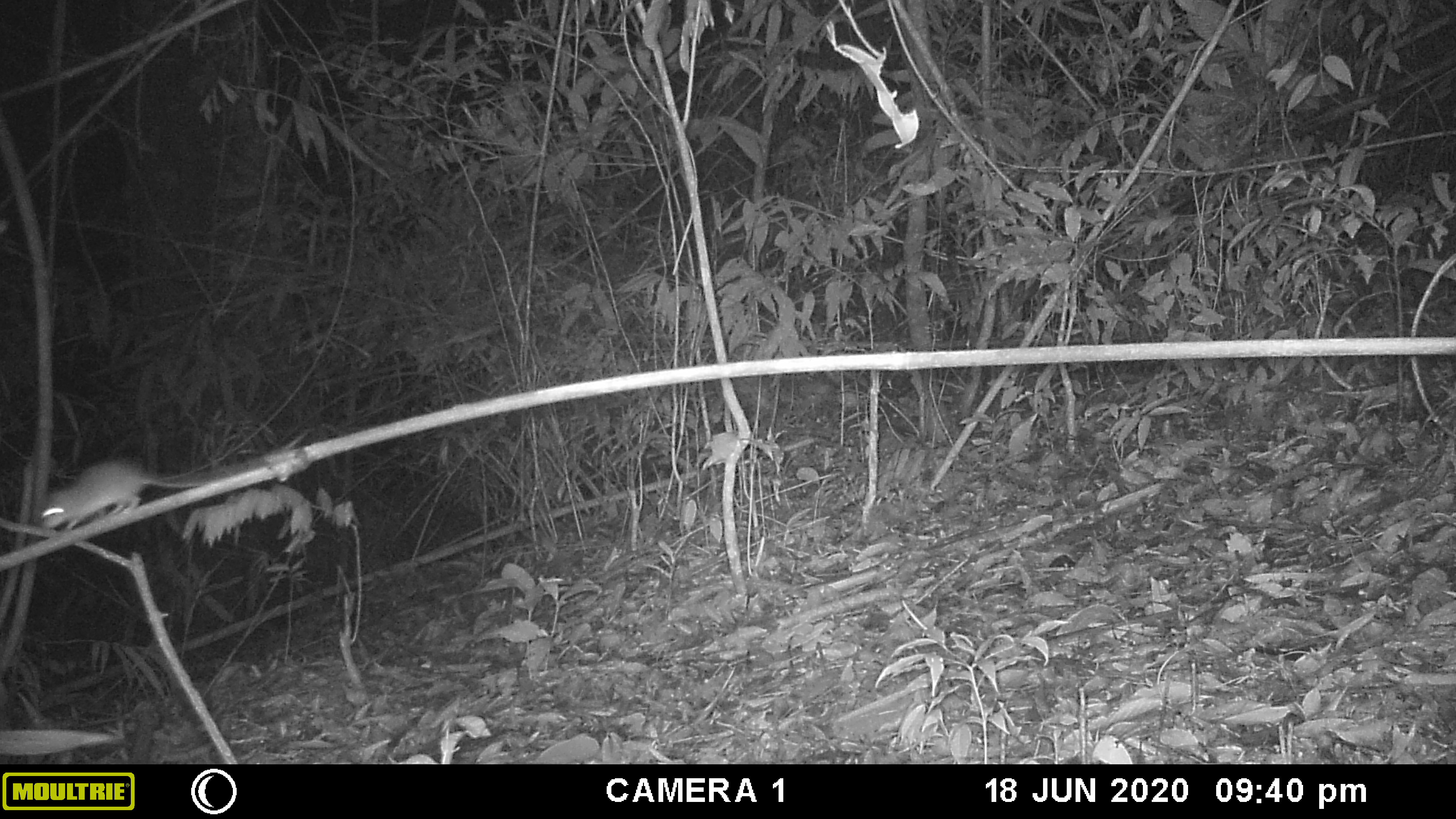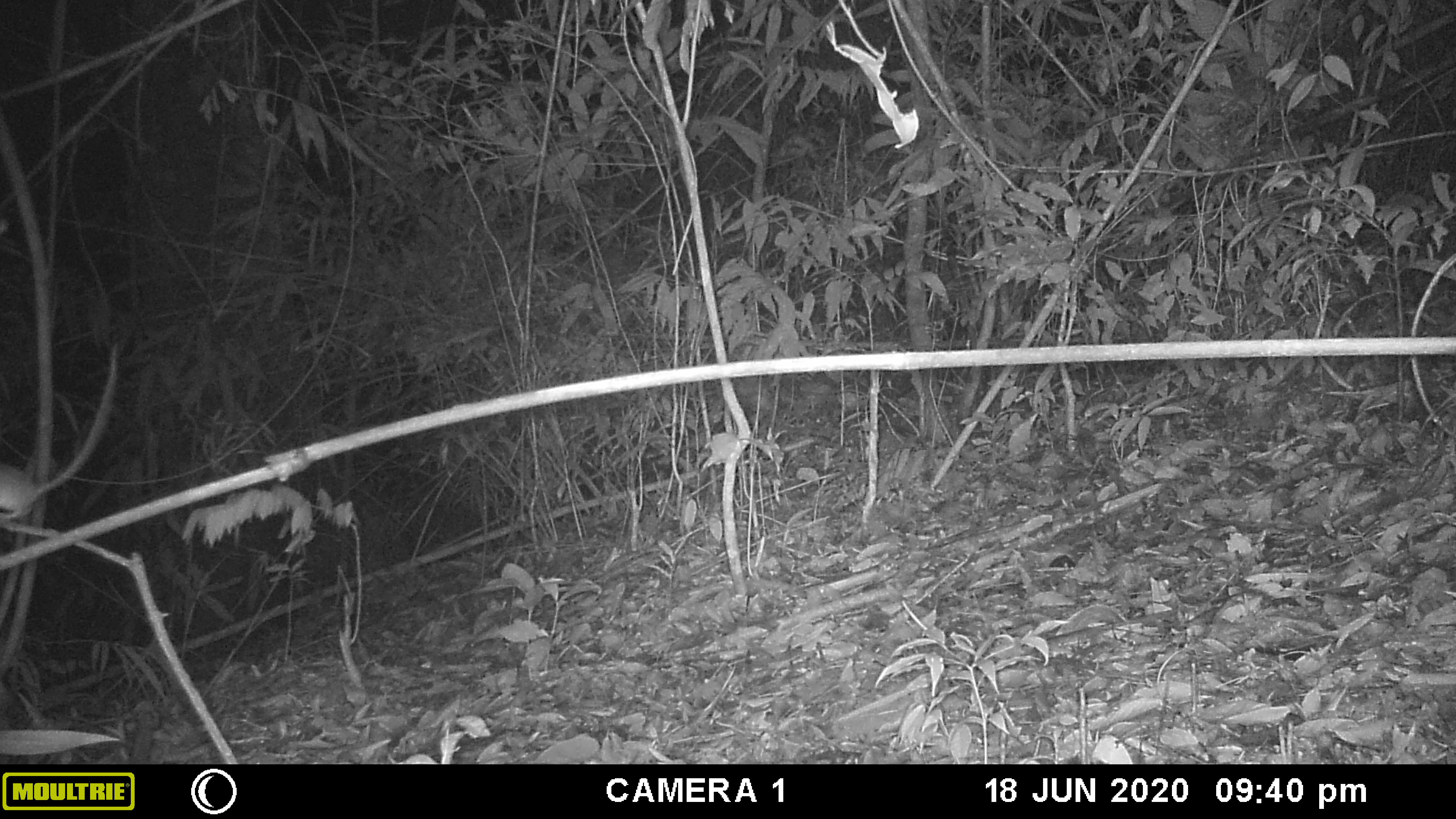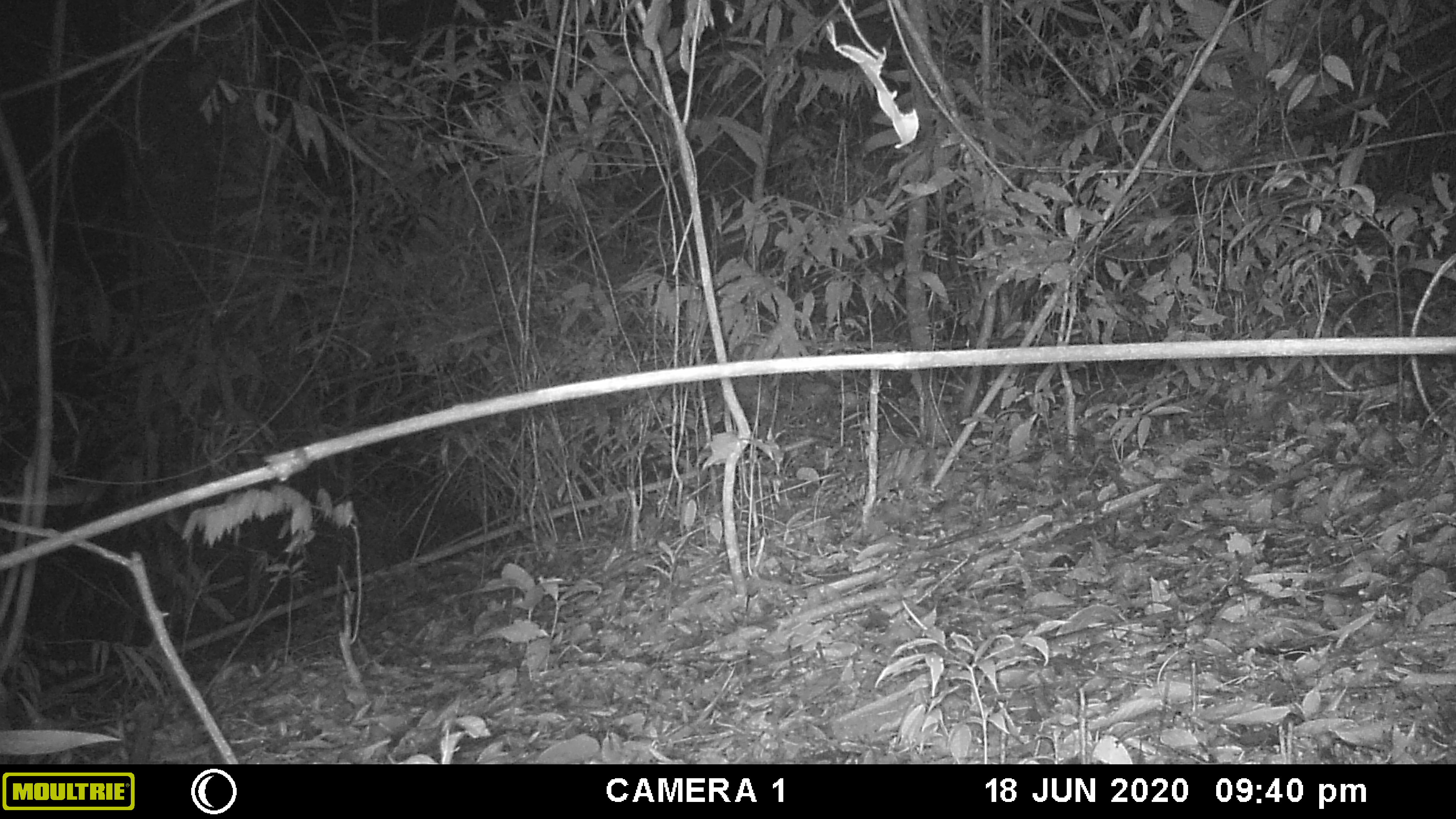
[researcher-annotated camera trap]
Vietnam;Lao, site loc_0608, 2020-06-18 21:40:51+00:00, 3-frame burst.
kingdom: Animalia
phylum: Chordata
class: Mammalia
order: Rodentia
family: Muridae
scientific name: Muridae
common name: old-world mice and rats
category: unidentified murid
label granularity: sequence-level